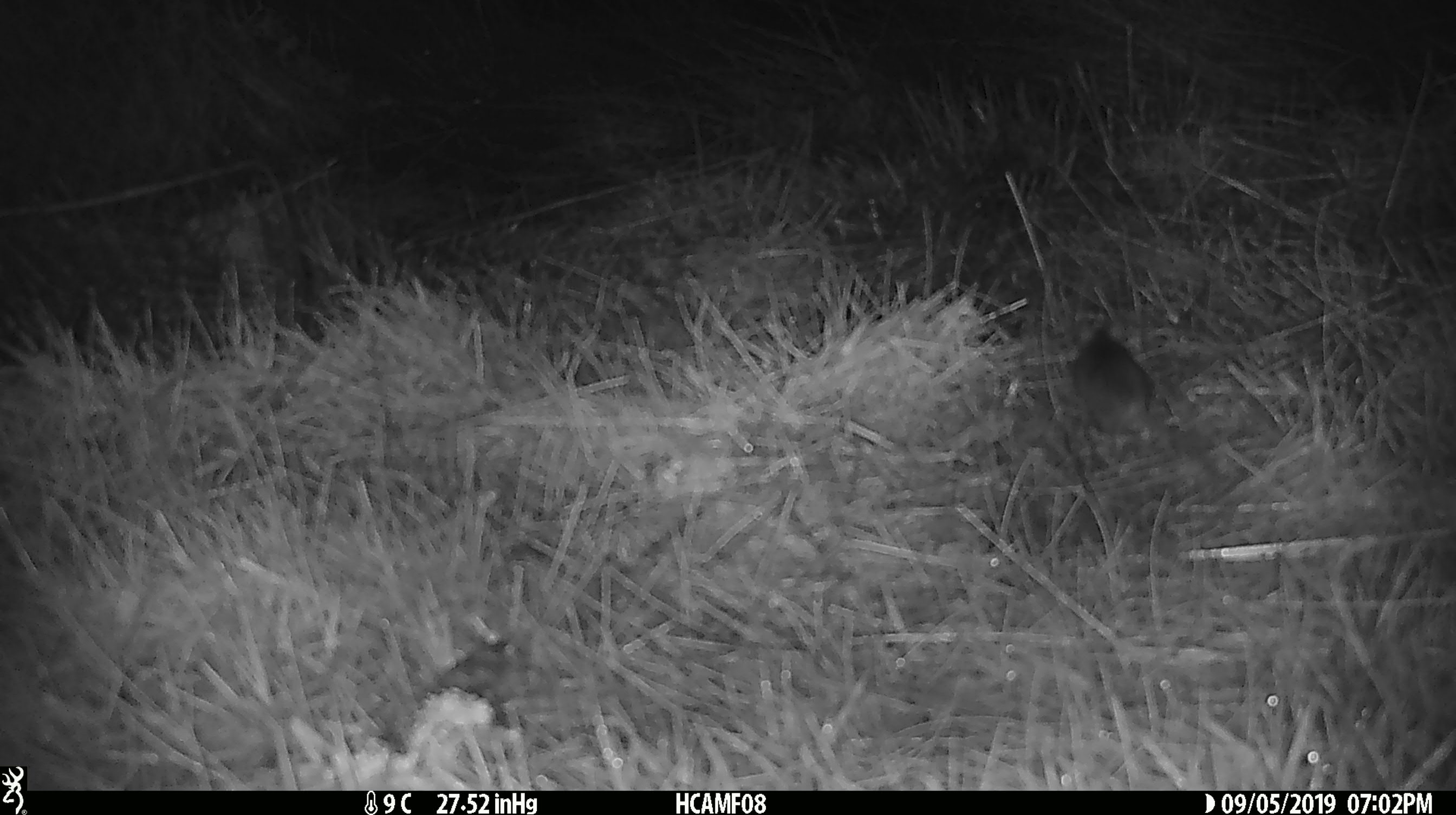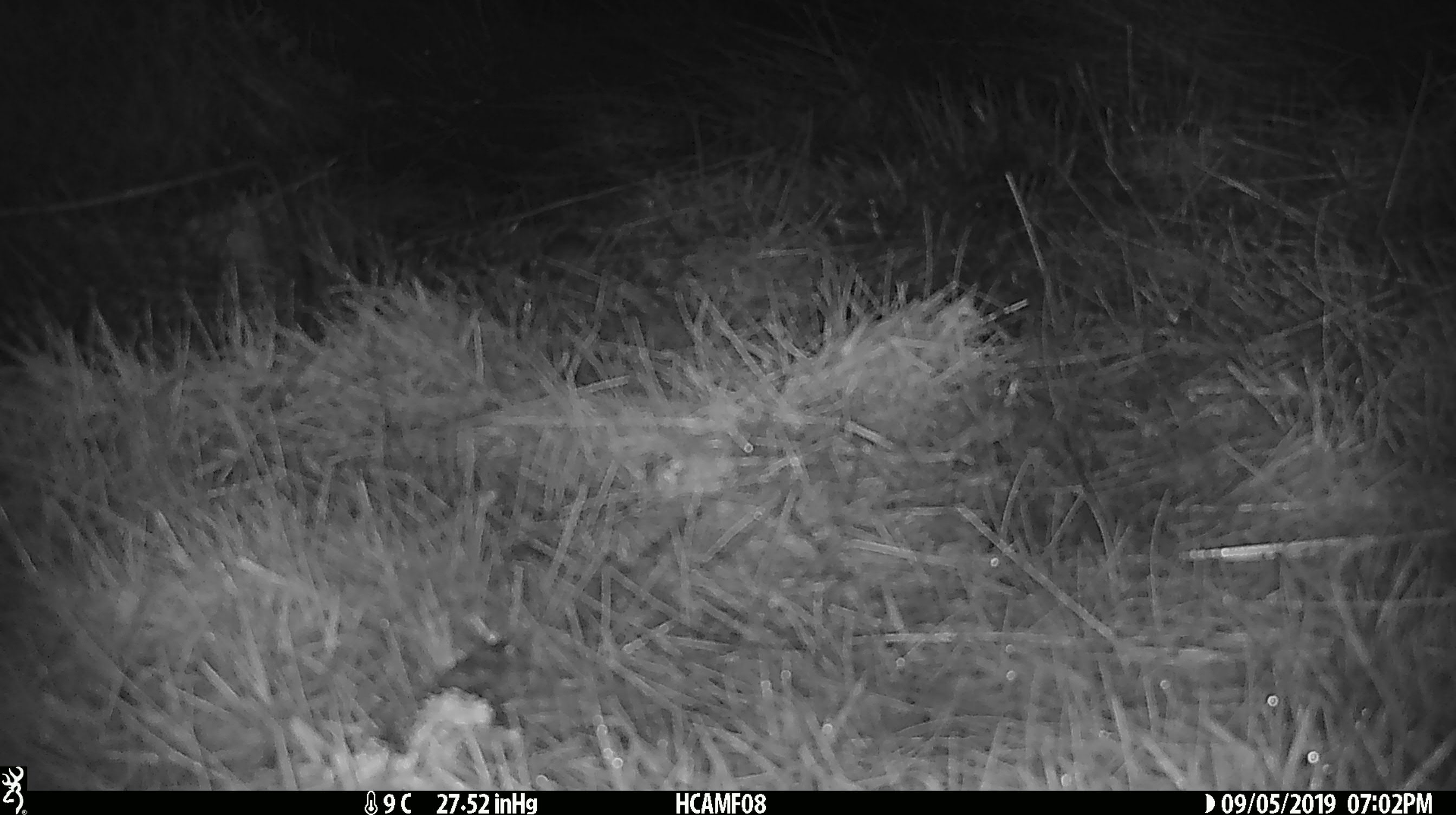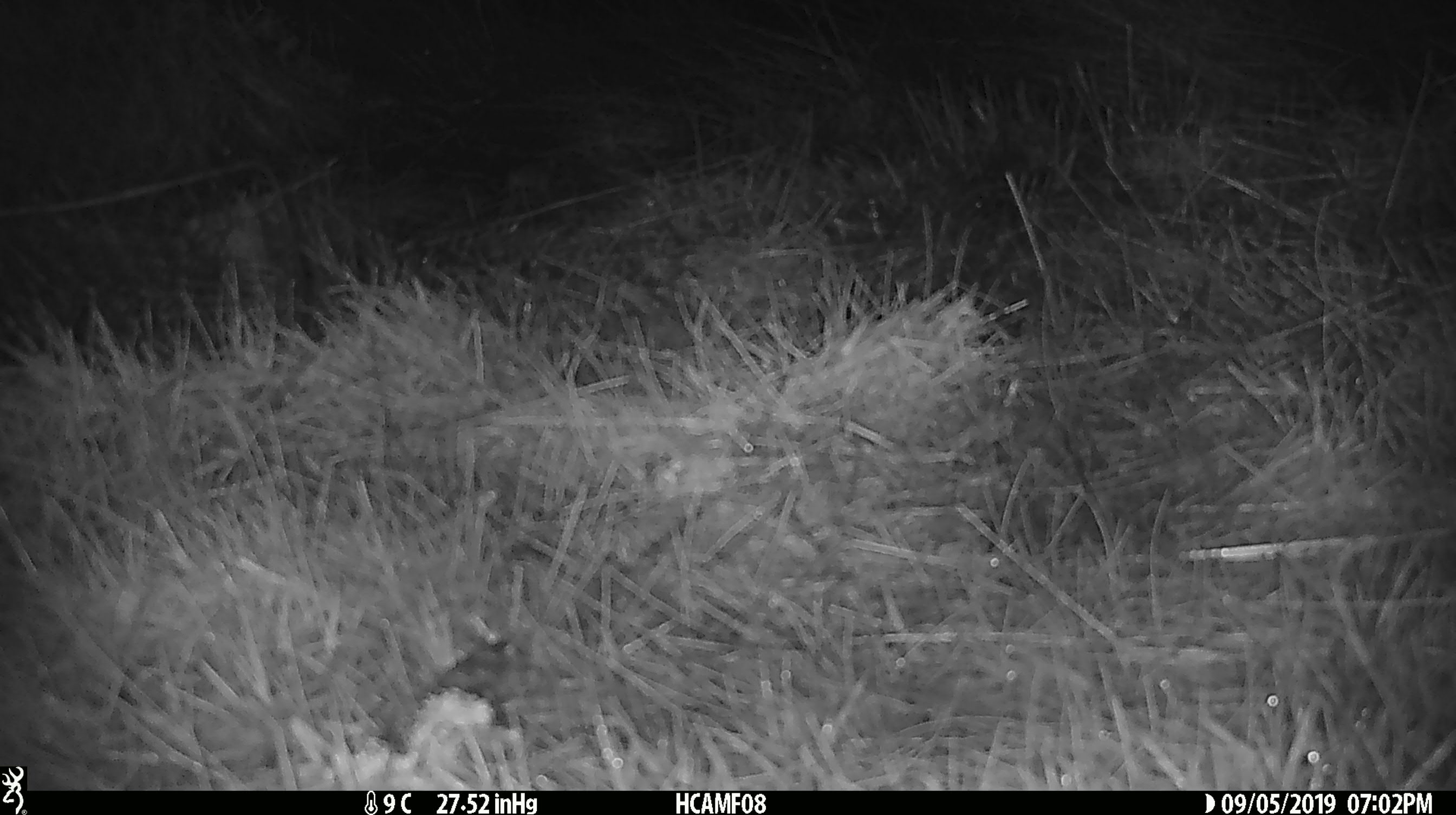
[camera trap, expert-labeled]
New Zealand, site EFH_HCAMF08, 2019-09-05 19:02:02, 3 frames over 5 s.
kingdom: Animalia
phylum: Chordata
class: Mammalia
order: Rodentia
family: Muridae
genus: Mus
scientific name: Mus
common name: mouse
Mouse (Mus).